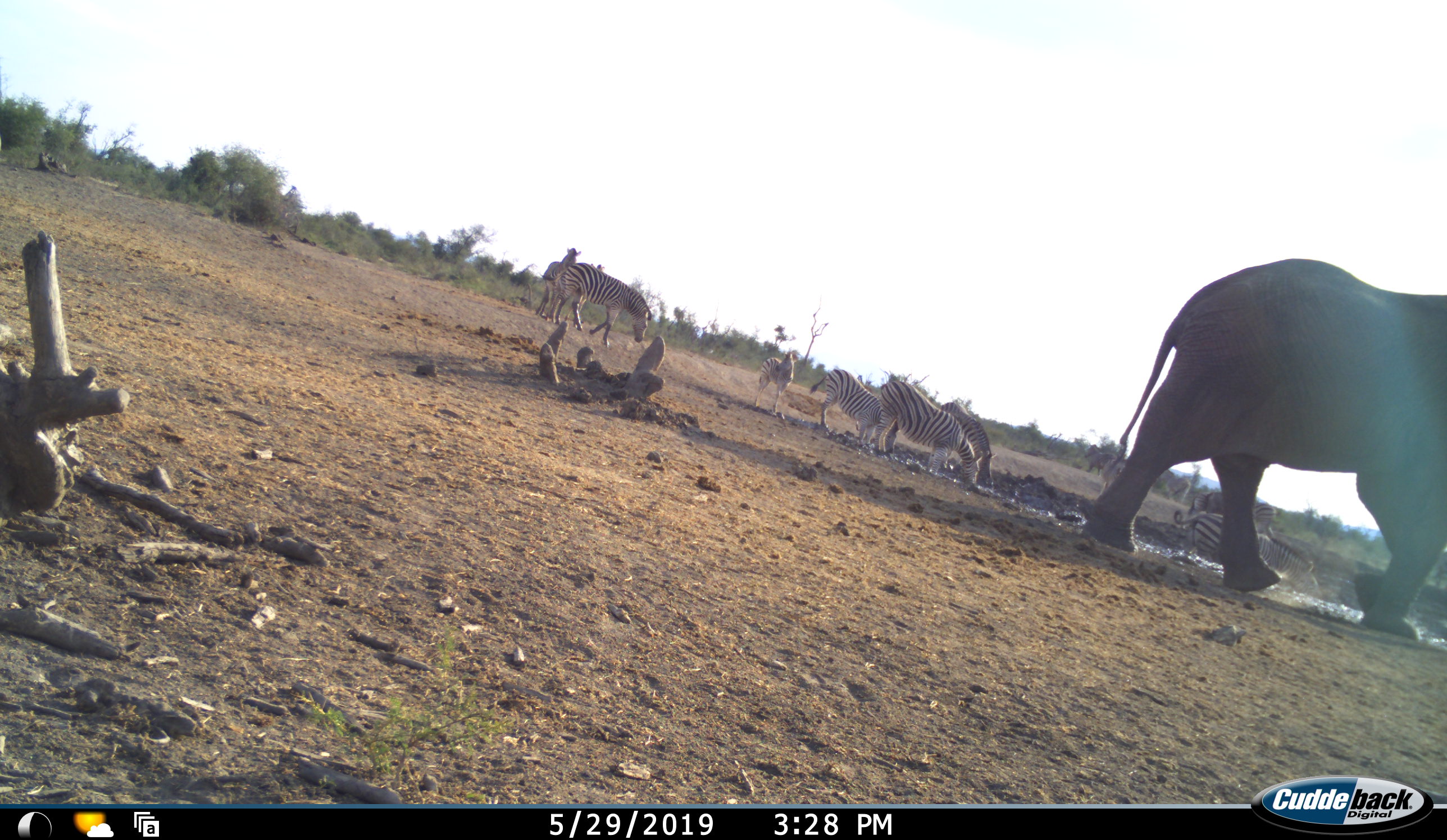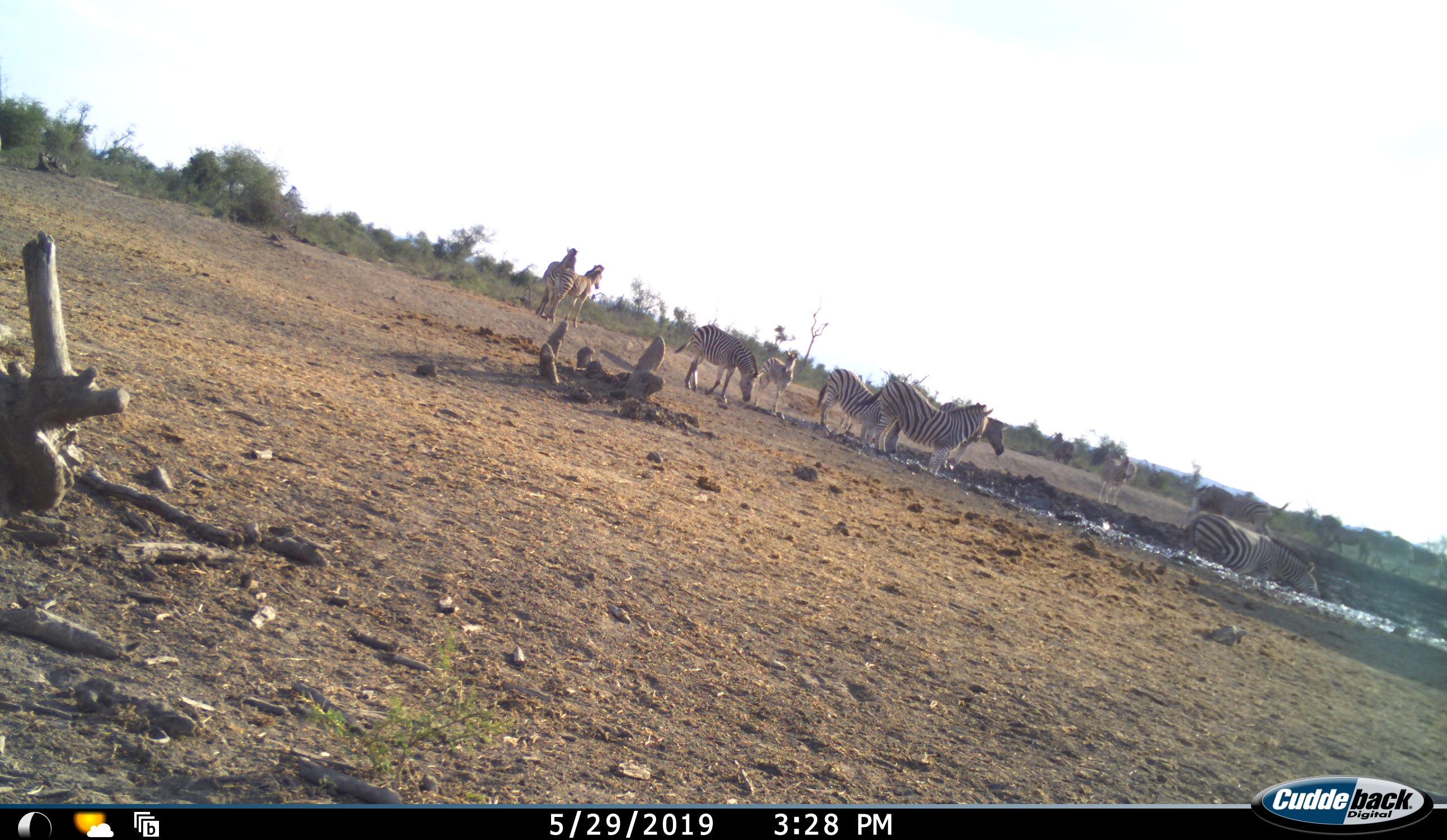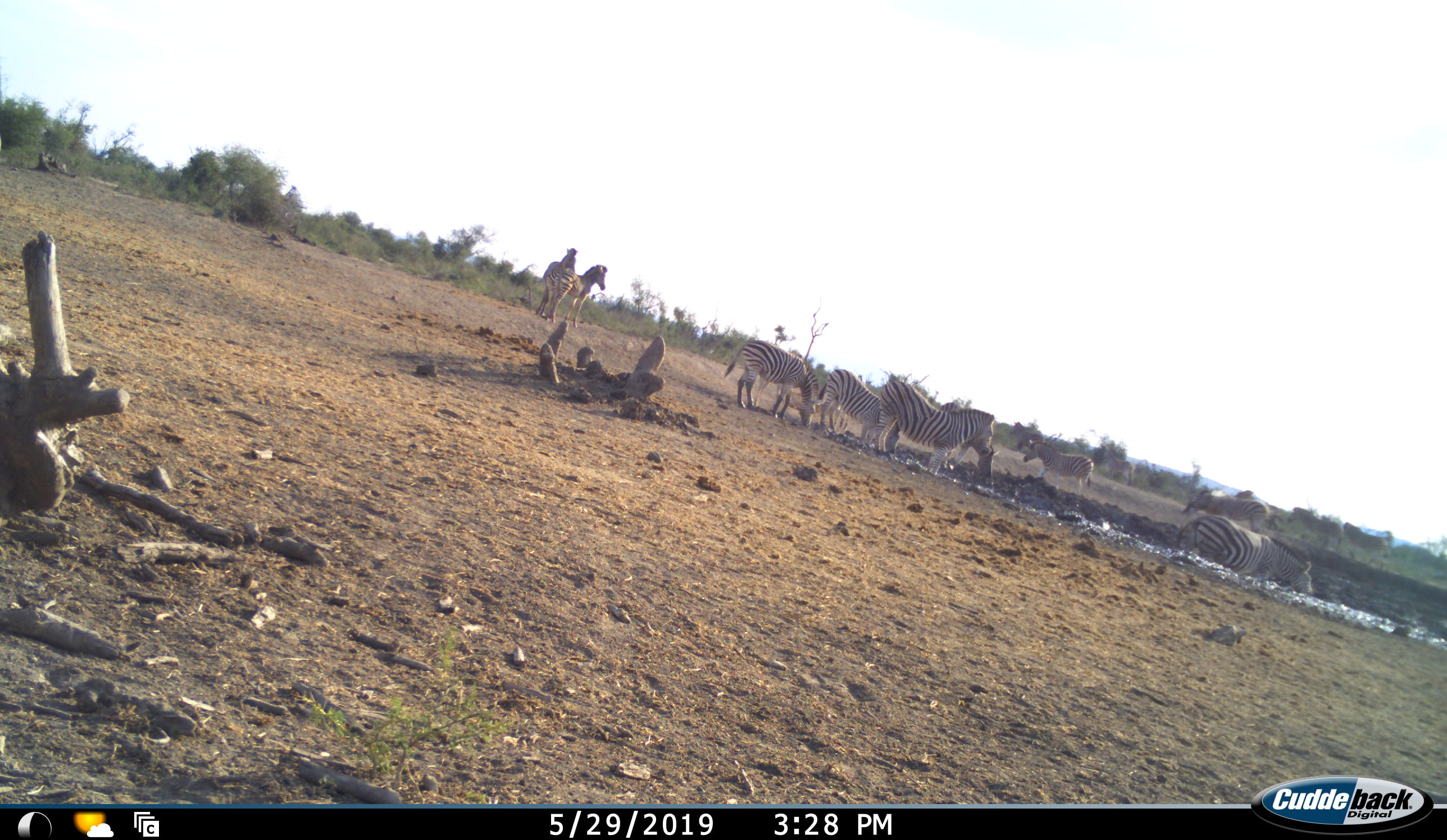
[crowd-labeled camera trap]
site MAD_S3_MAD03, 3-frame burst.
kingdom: Animalia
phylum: Chordata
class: Mammalia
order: Proboscidea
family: Elephantidae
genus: Loxodonta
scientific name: Loxodonta africana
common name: african bush elephant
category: elephant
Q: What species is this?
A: Elephant (african bush elephant) (Loxodonta africana).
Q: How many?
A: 1.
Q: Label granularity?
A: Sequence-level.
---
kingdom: Animalia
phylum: Chordata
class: Mammalia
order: Perissodactyla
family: Equidae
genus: Equus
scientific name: Equus quagga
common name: plains zebra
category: zebraplains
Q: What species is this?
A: Zebraplains (plains zebra) (Equus quagga).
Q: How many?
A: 11-50.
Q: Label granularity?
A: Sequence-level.